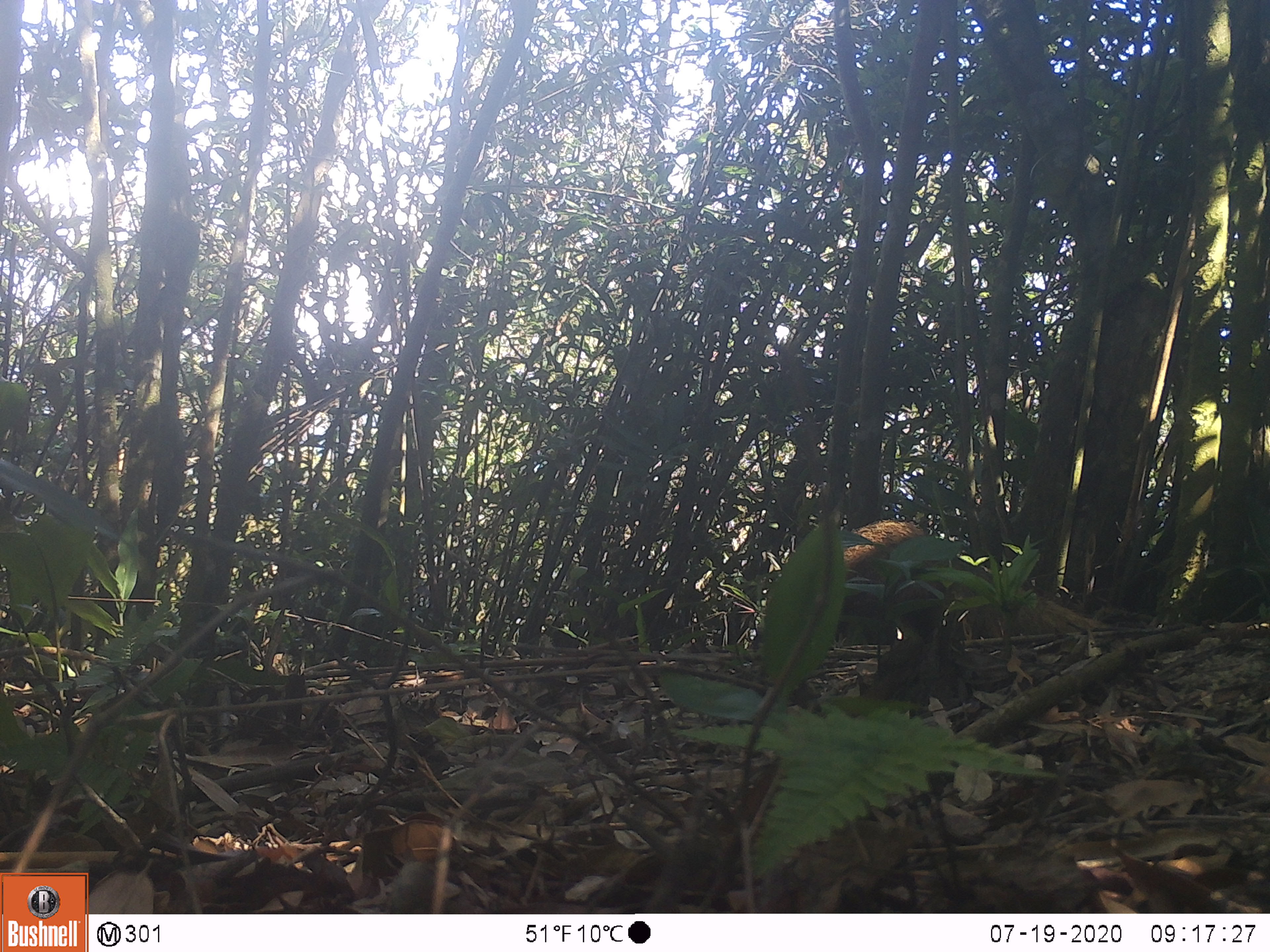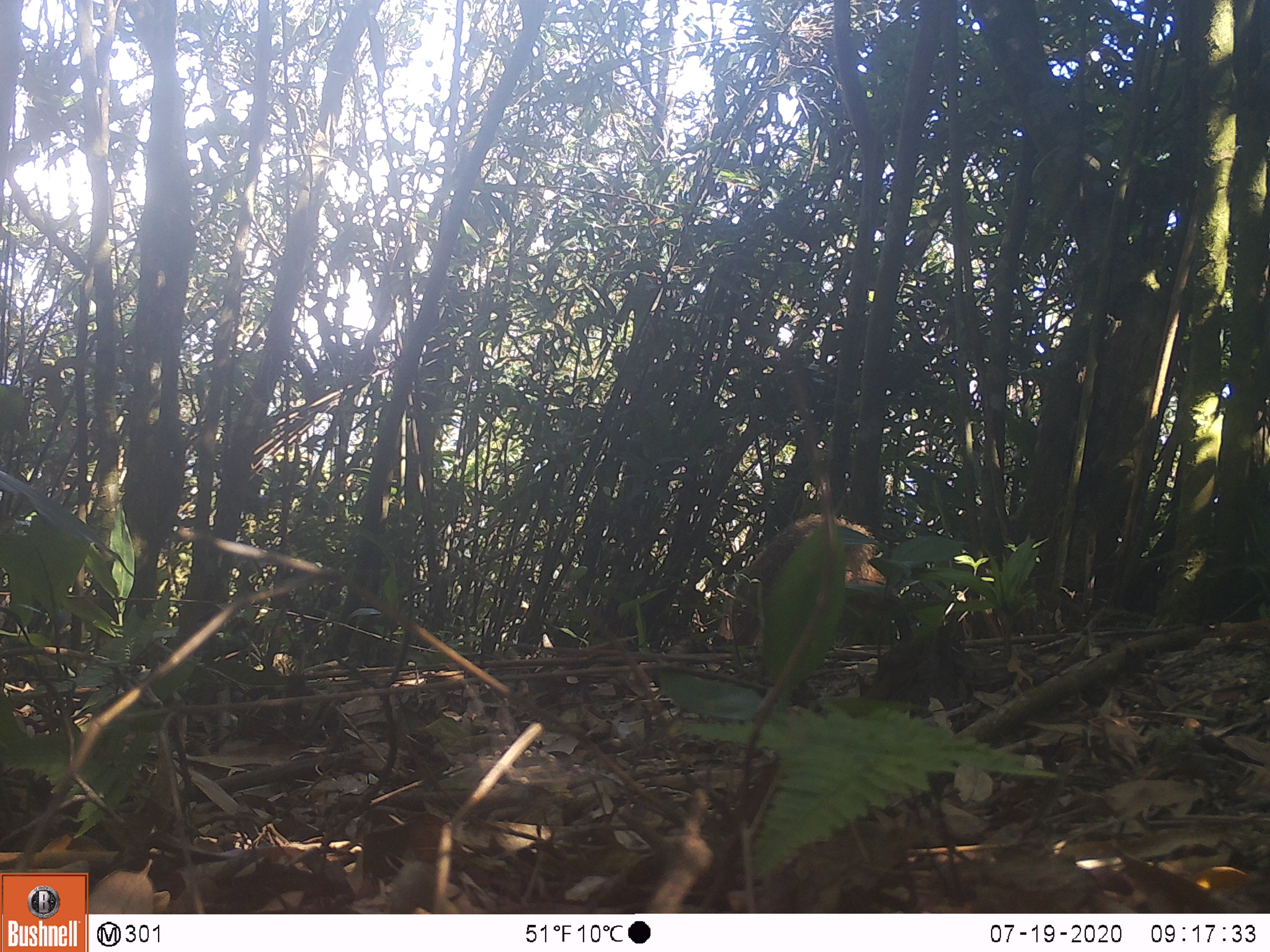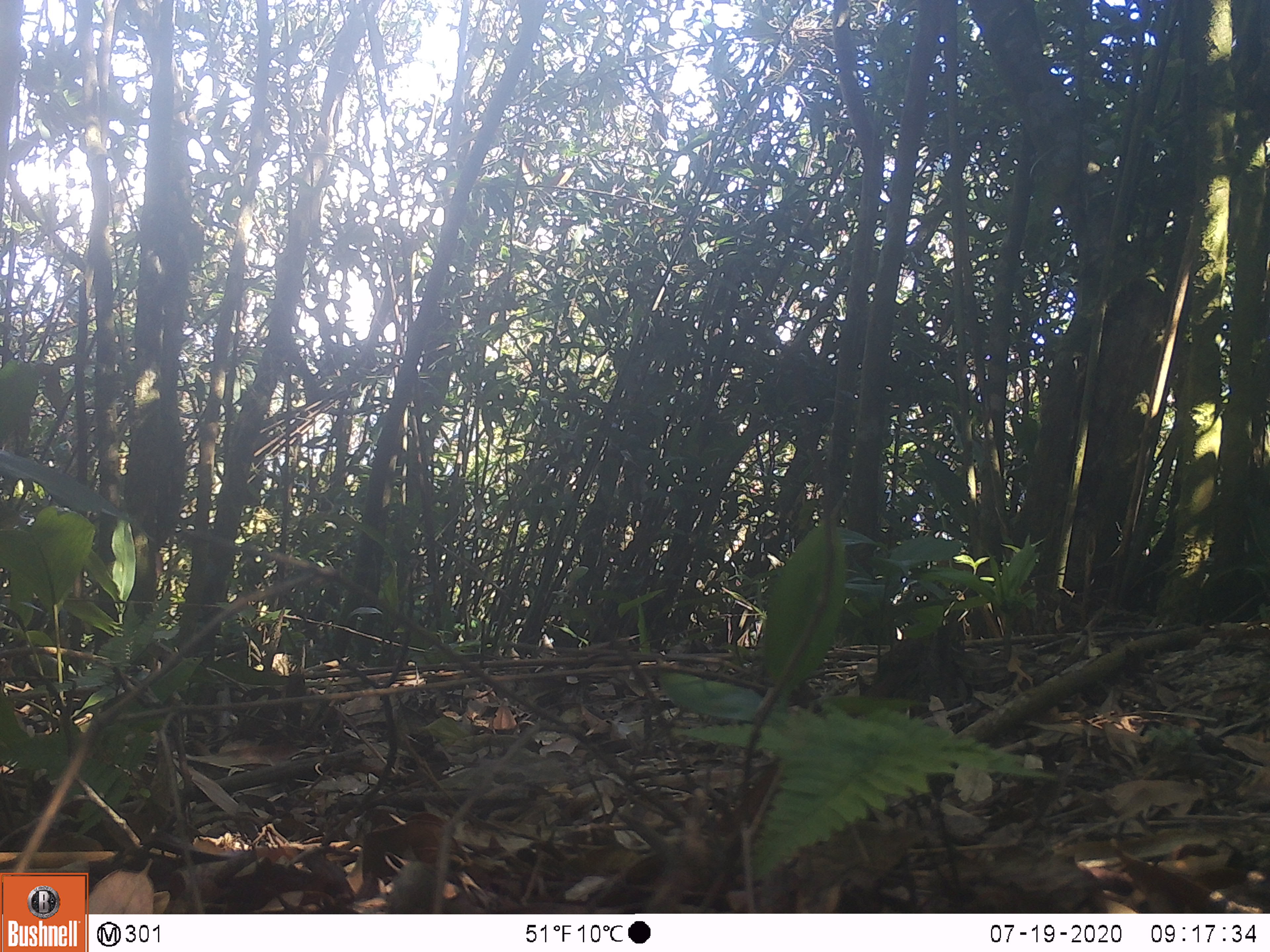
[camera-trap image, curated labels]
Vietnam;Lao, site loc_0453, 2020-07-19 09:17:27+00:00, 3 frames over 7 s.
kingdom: Animalia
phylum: Chordata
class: Mammalia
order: Carnivora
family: Herpestidae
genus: Urva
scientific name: Urva urva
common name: crab-eating mongoose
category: crab eating mongoose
Crab eating mongoose (crab-eating mongoose) (Urva urva). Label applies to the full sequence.